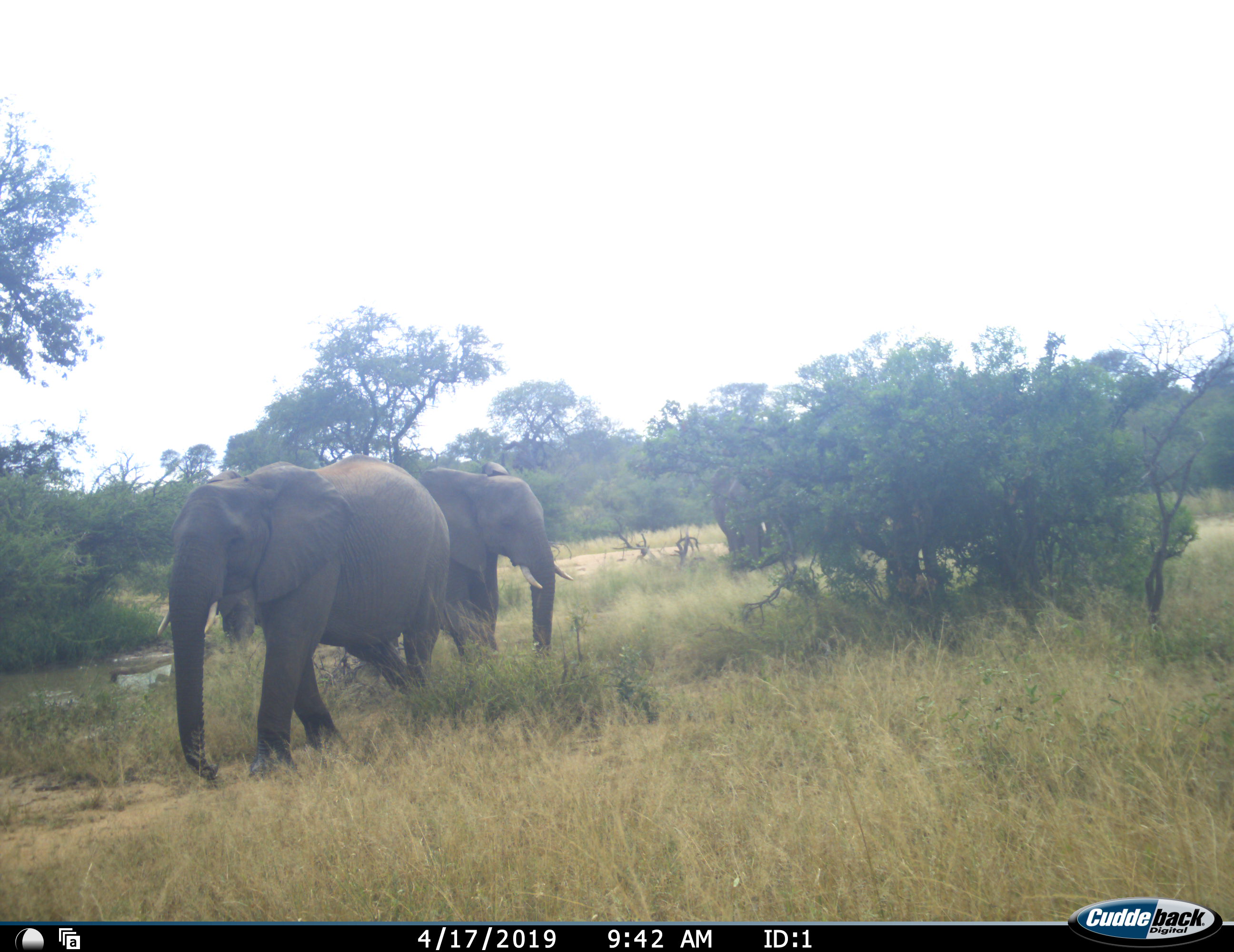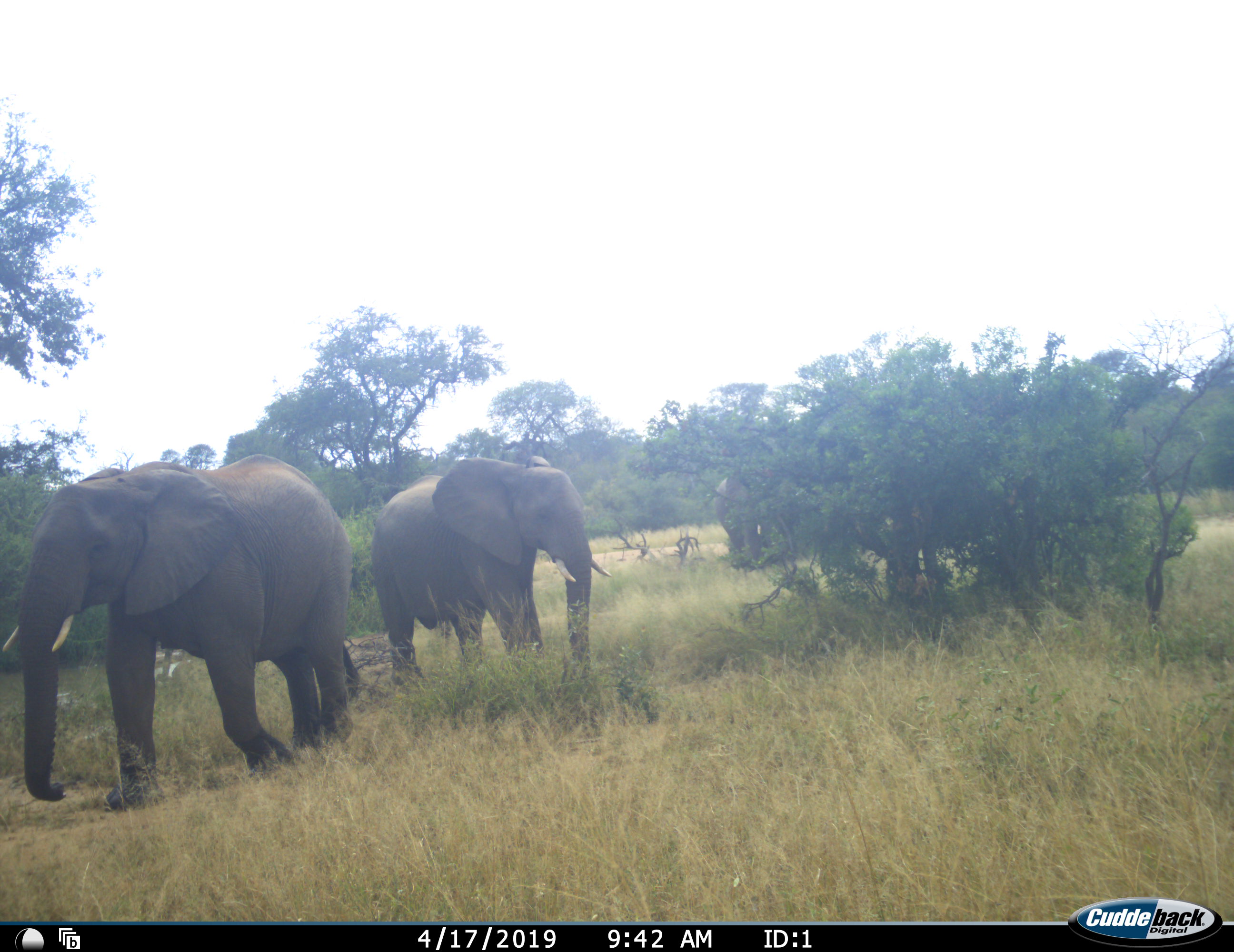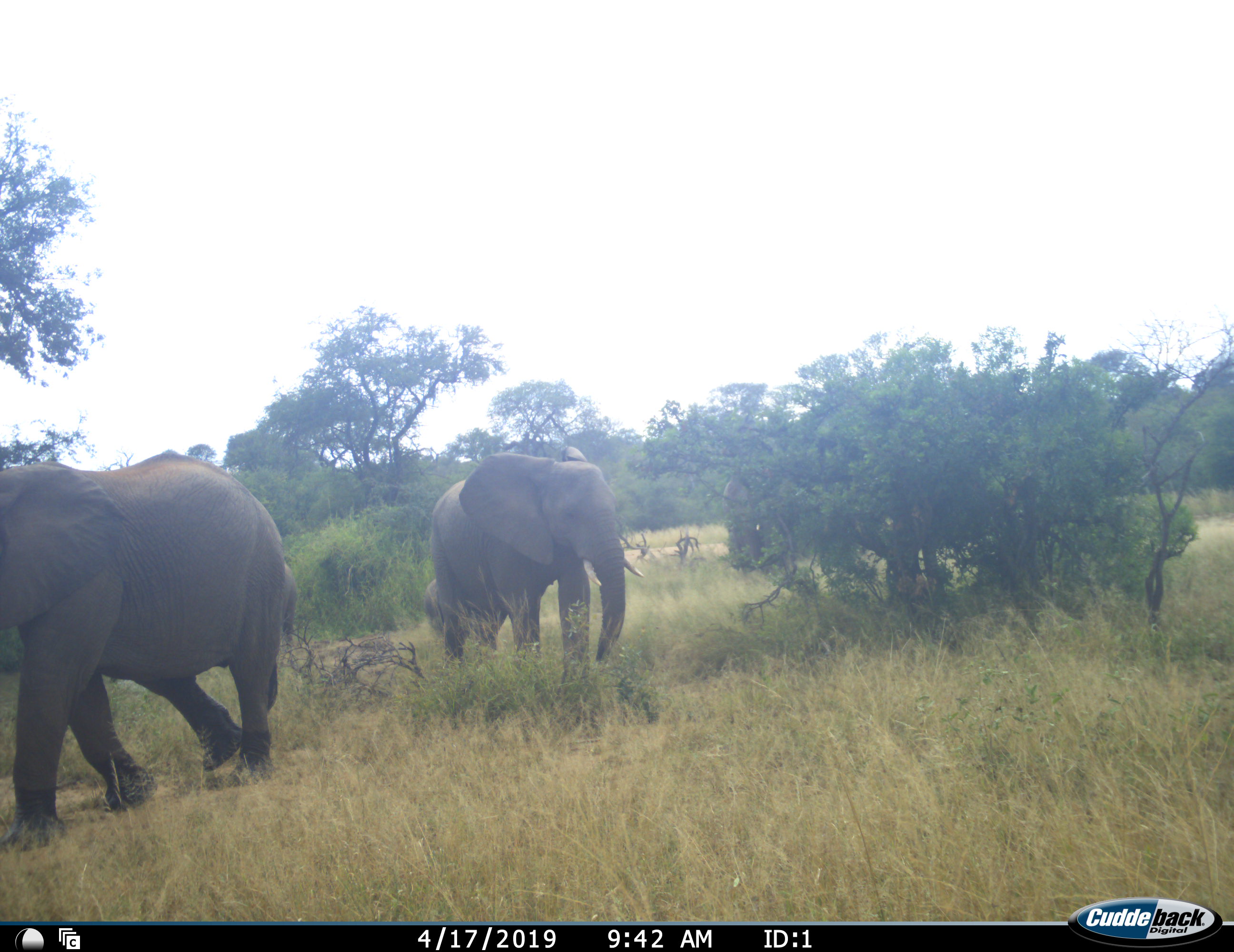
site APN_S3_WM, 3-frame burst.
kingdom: Animalia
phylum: Chordata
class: Mammalia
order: Proboscidea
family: Elephantidae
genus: Loxodonta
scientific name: Loxodonta africana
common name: african bush elephant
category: elephant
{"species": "elephant (african bush elephant) (Loxodonta africana)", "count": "3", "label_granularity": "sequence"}